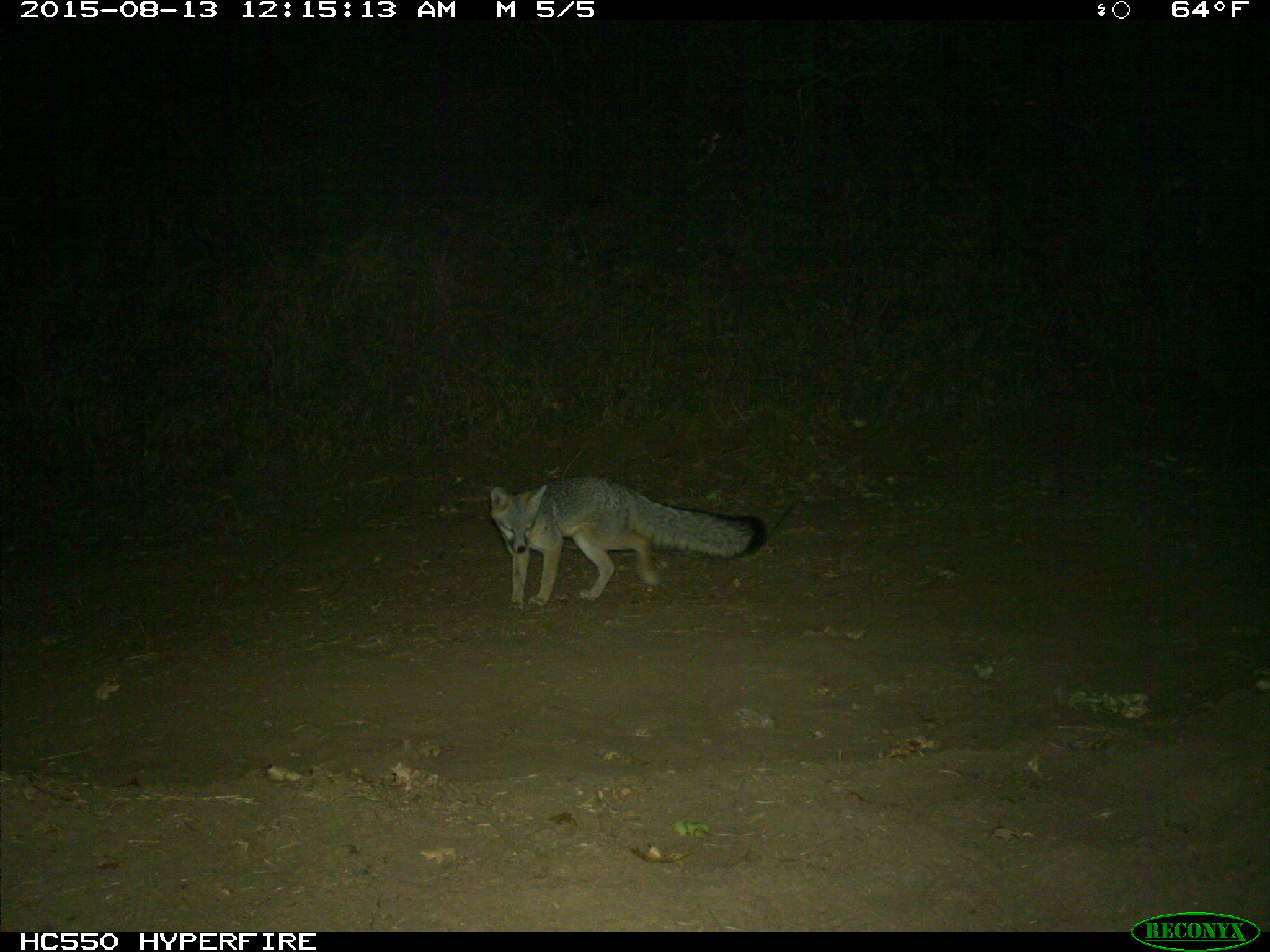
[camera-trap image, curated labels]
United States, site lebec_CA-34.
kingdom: Animalia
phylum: Chordata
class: Mammalia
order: Carnivora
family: Canidae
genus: Urocyon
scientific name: Urocyon cinereoargenteus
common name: gray fox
Urocyon cinereoargenteus (gray fox).